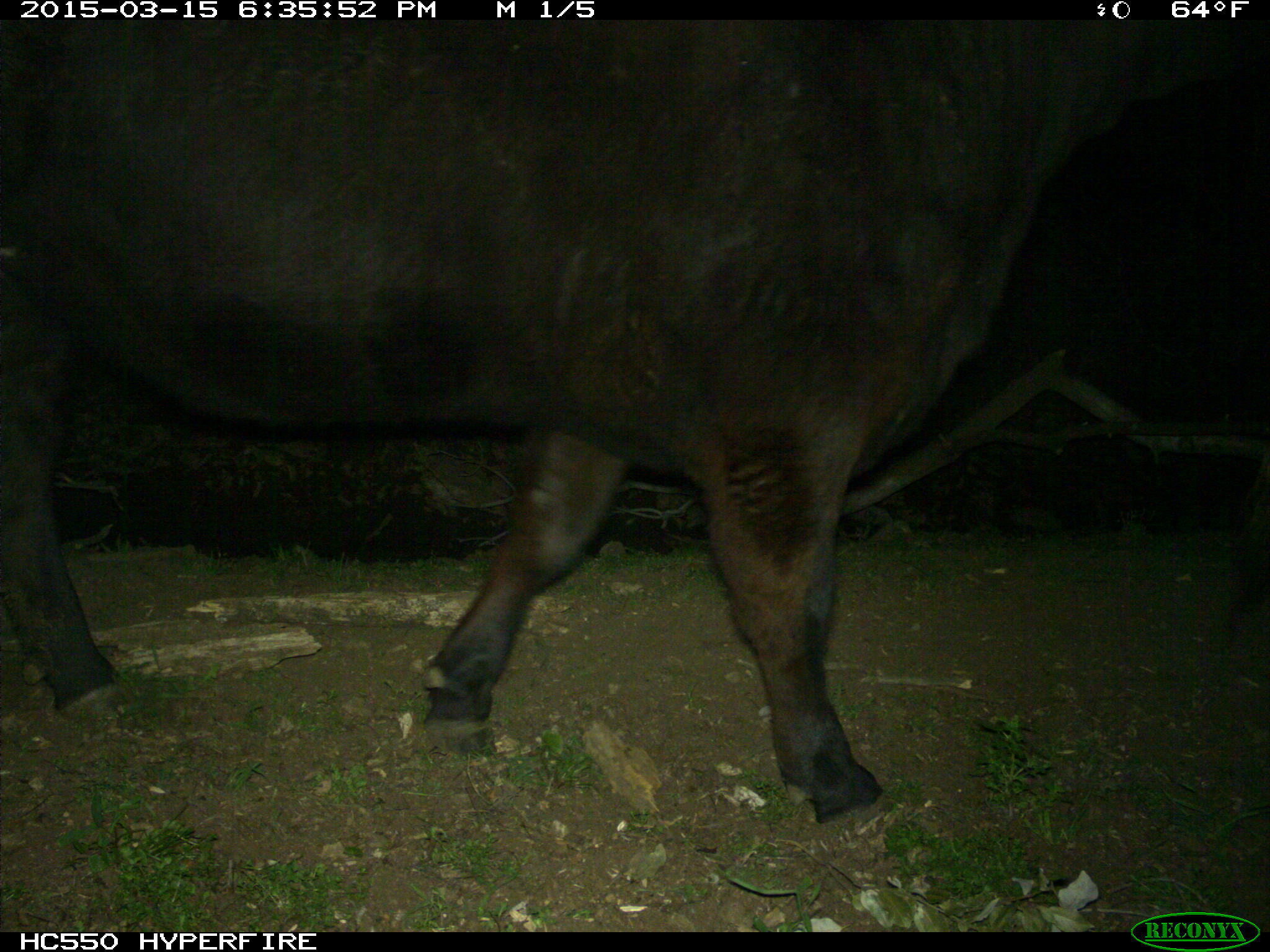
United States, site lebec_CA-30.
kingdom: Animalia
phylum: Chordata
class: Mammalia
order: Artiodactyla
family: Bovidae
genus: Bos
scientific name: Bos taurus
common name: domestic cow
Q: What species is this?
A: Bos taurus (domestic cow).